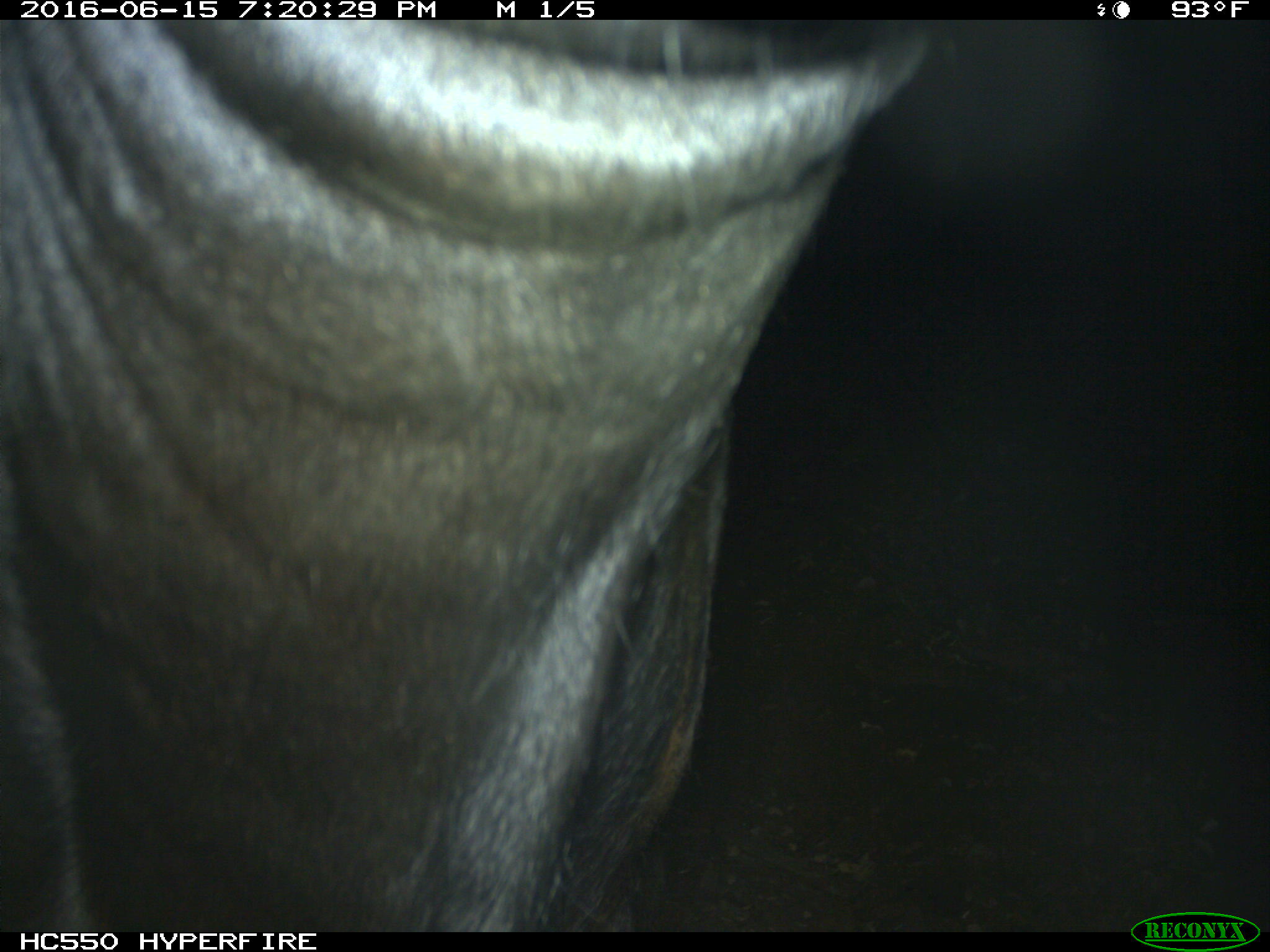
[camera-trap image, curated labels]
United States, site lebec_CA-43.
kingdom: Animalia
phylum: Chordata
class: Mammalia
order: Artiodactyla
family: Bovidae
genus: Bos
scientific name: Bos taurus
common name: domestic cow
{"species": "Bos taurus (domestic cow)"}